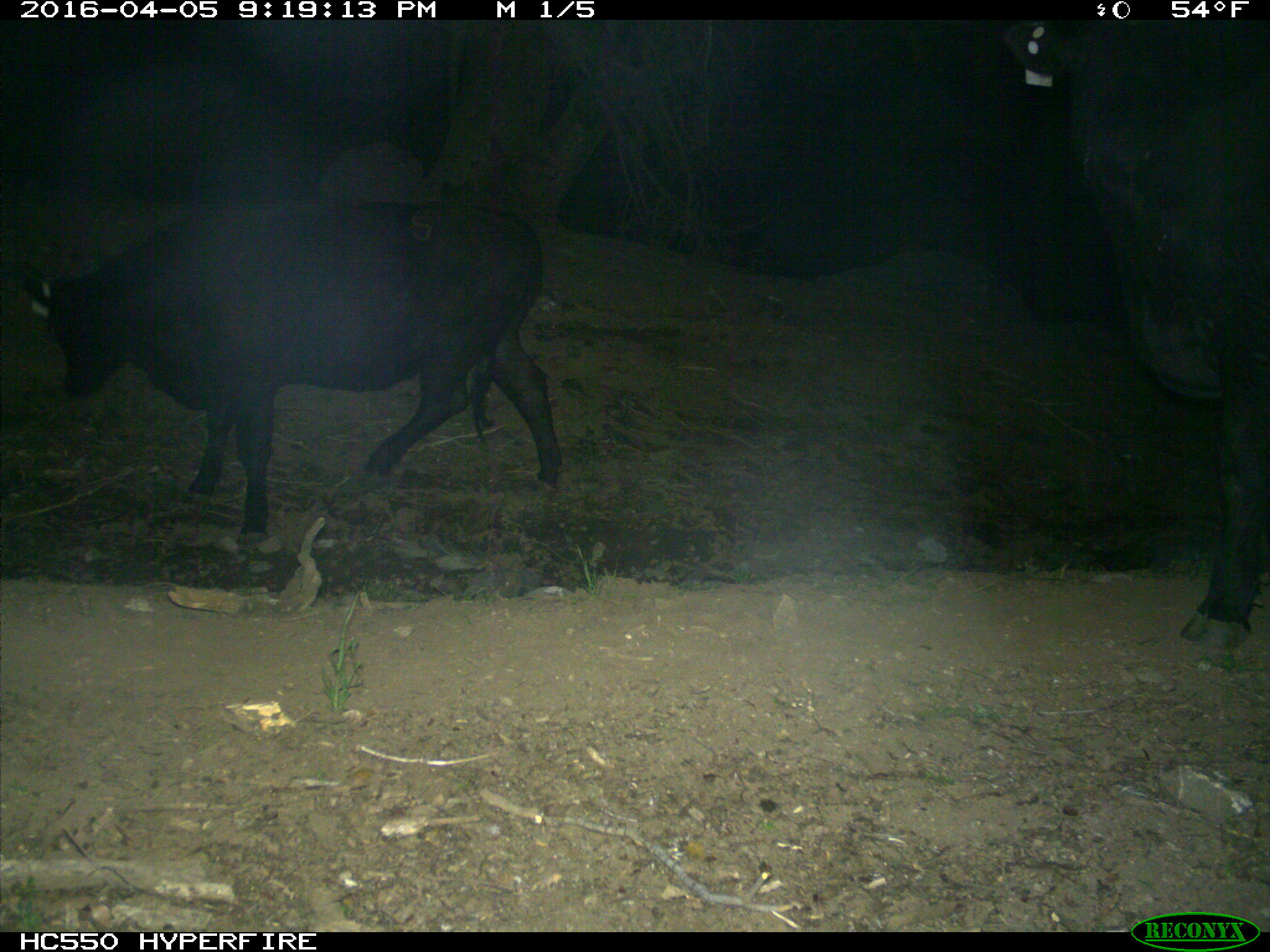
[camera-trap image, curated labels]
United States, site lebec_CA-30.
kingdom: Animalia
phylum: Chordata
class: Mammalia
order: Artiodactyla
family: Bovidae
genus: Bos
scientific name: Bos taurus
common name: domestic cow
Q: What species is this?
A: Bos taurus (domestic cow).